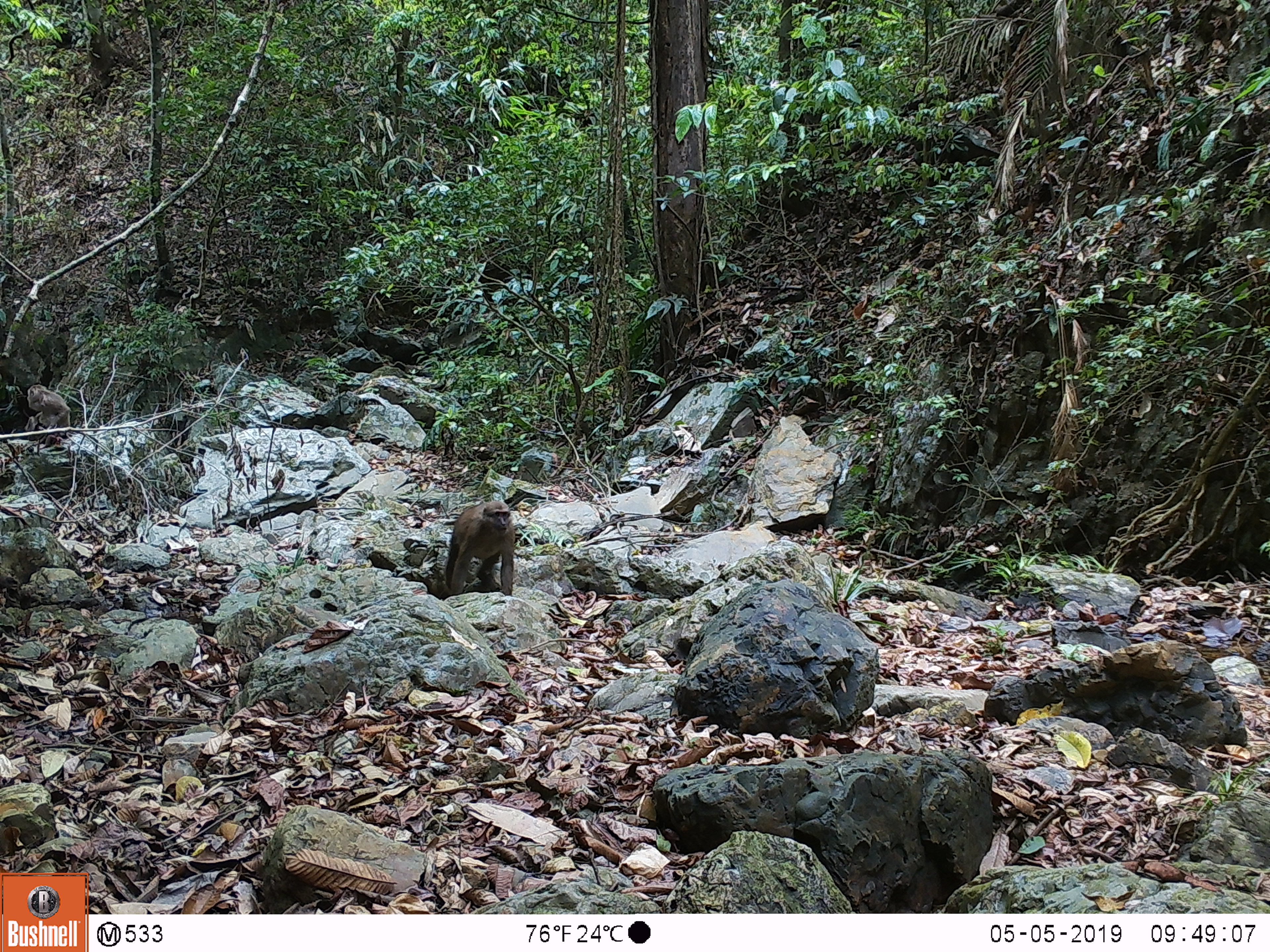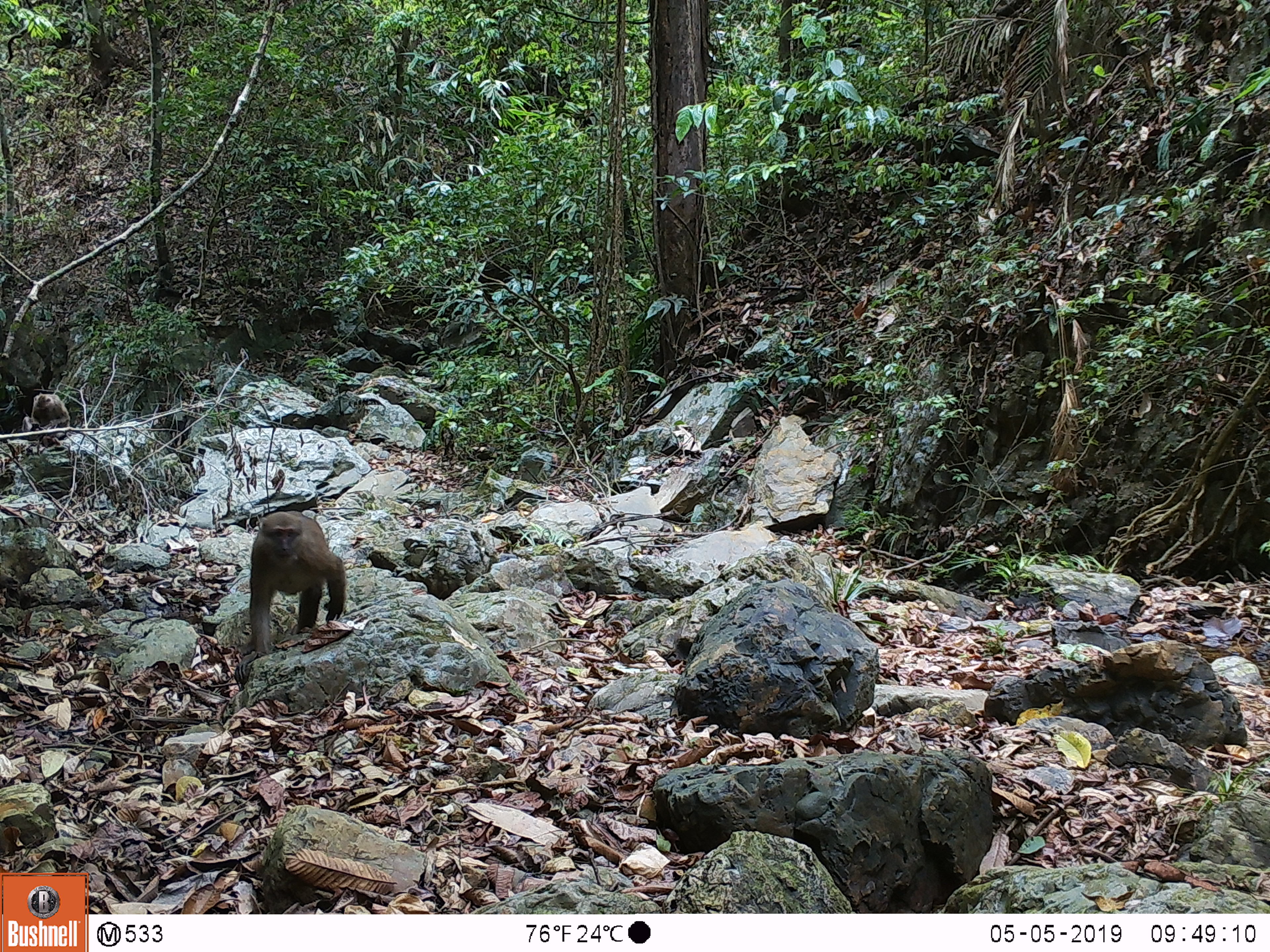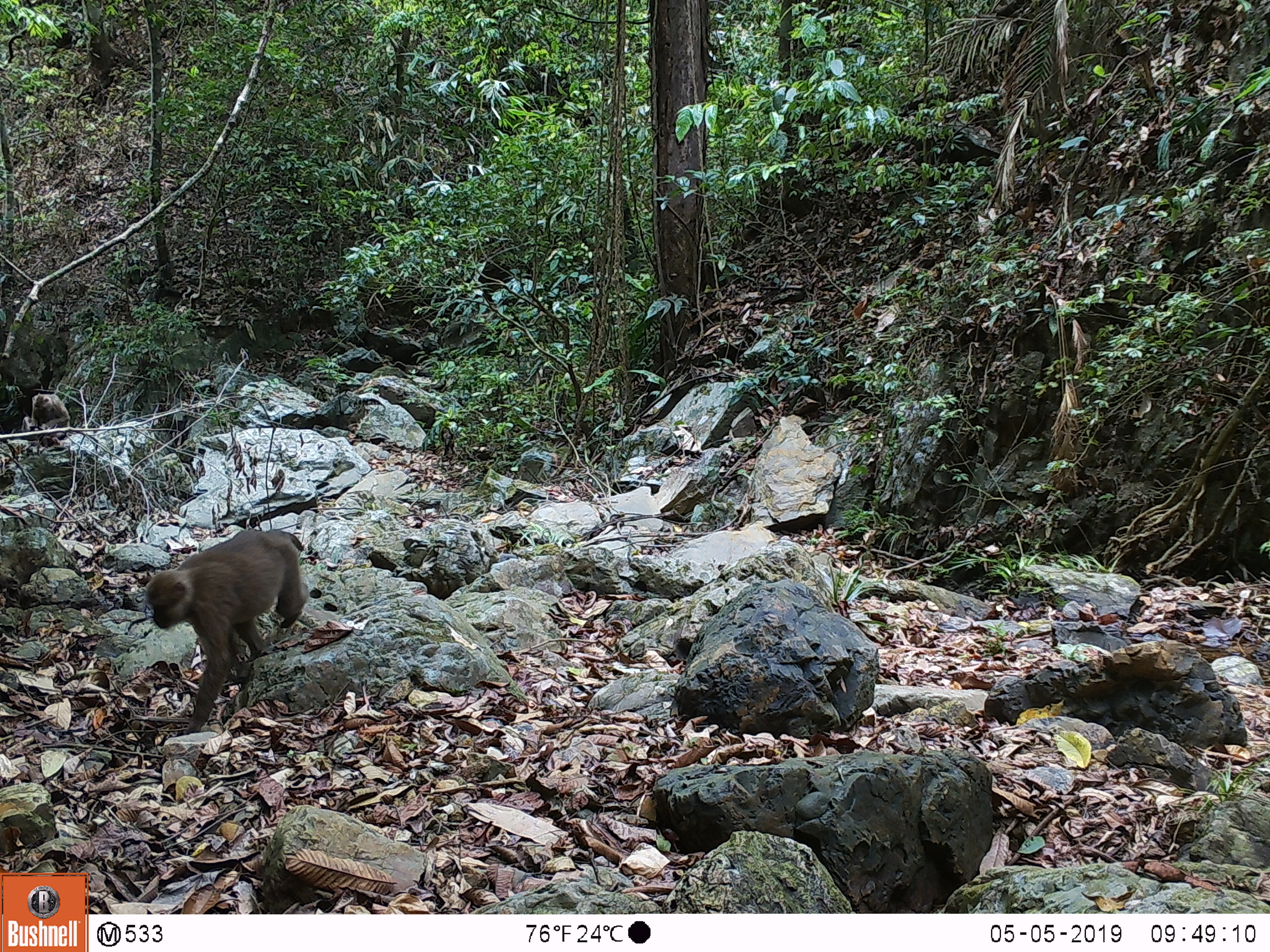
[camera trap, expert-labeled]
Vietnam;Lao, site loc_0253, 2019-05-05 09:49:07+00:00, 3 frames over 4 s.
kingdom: Animalia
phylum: Chordata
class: Mammalia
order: Primates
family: Cercopithecidae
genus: Macaca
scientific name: Macaca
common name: macaques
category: assam or rhesus macaque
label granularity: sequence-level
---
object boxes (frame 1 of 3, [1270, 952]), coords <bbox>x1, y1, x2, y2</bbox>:
assam or rhesus macaque: <bbox>439, 500, 515, 599</bbox>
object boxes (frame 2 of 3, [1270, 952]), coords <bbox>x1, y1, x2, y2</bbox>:
assam or rhesus macaque: <bbox>232, 509, 347, 681</bbox>; <bbox>31, 393, 71, 445</bbox>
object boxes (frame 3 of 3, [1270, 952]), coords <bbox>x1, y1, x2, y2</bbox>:
assam or rhesus macaque: <bbox>143, 528, 308, 734</bbox>; <bbox>31, 393, 70, 445</bbox>